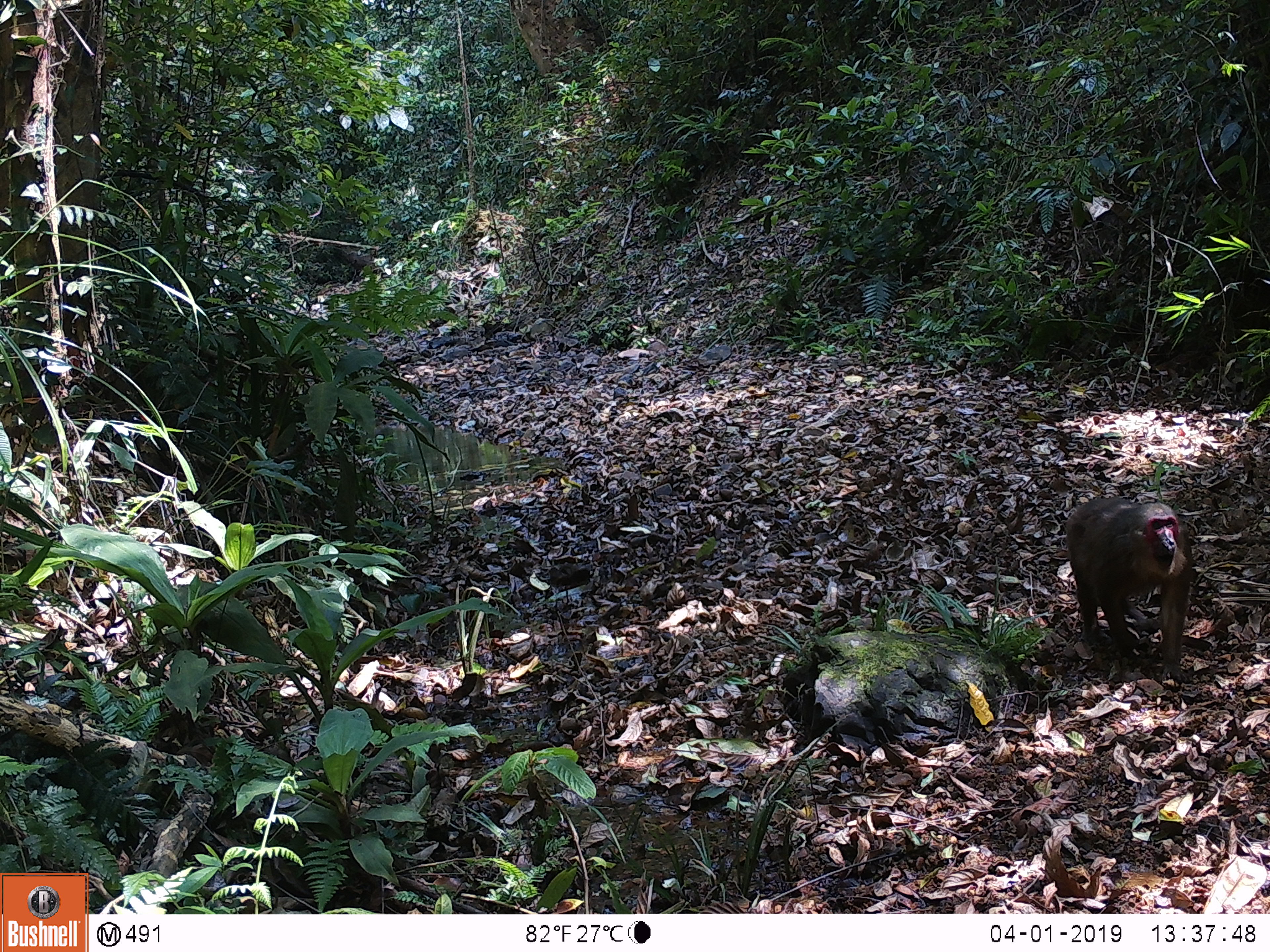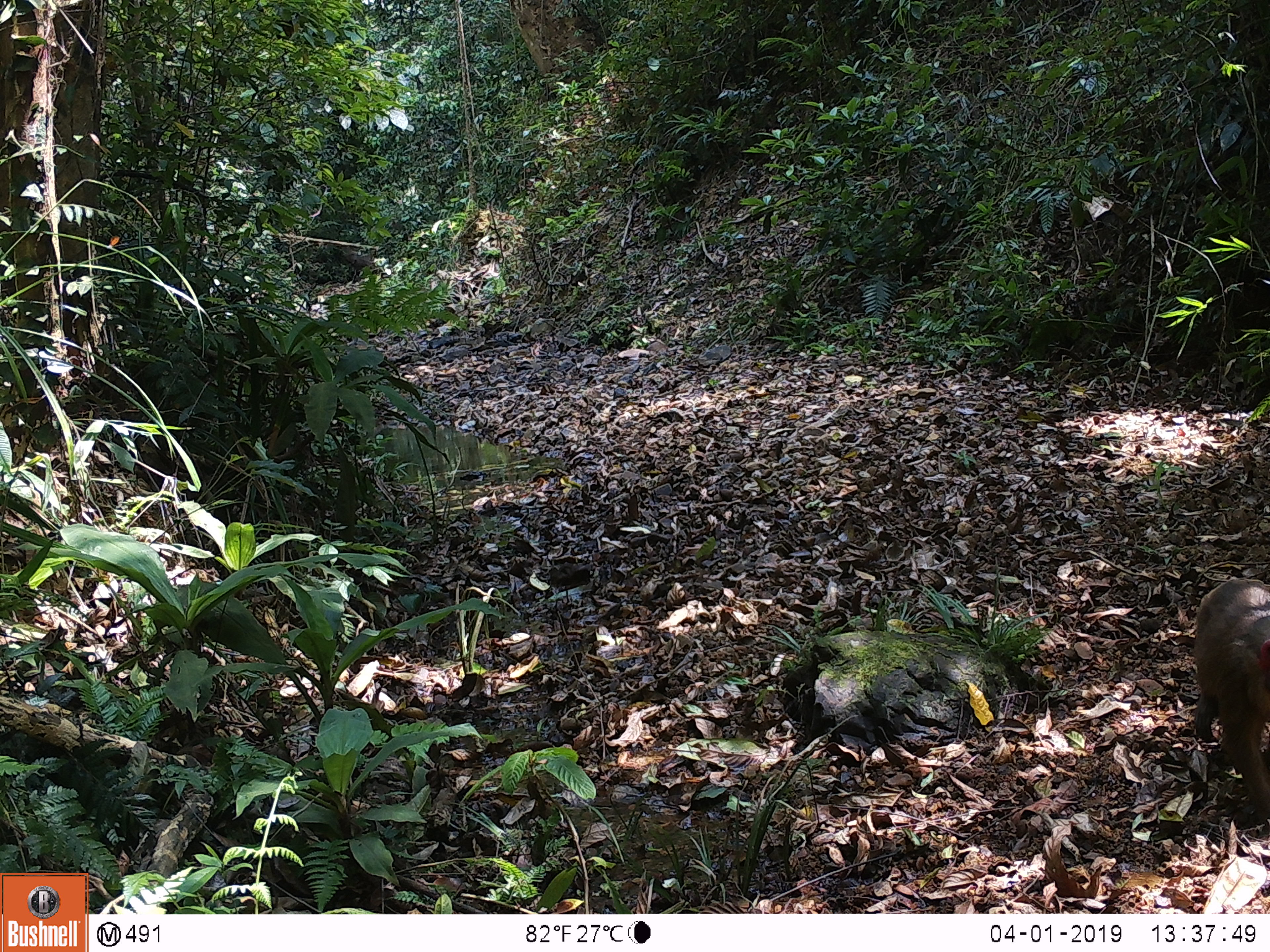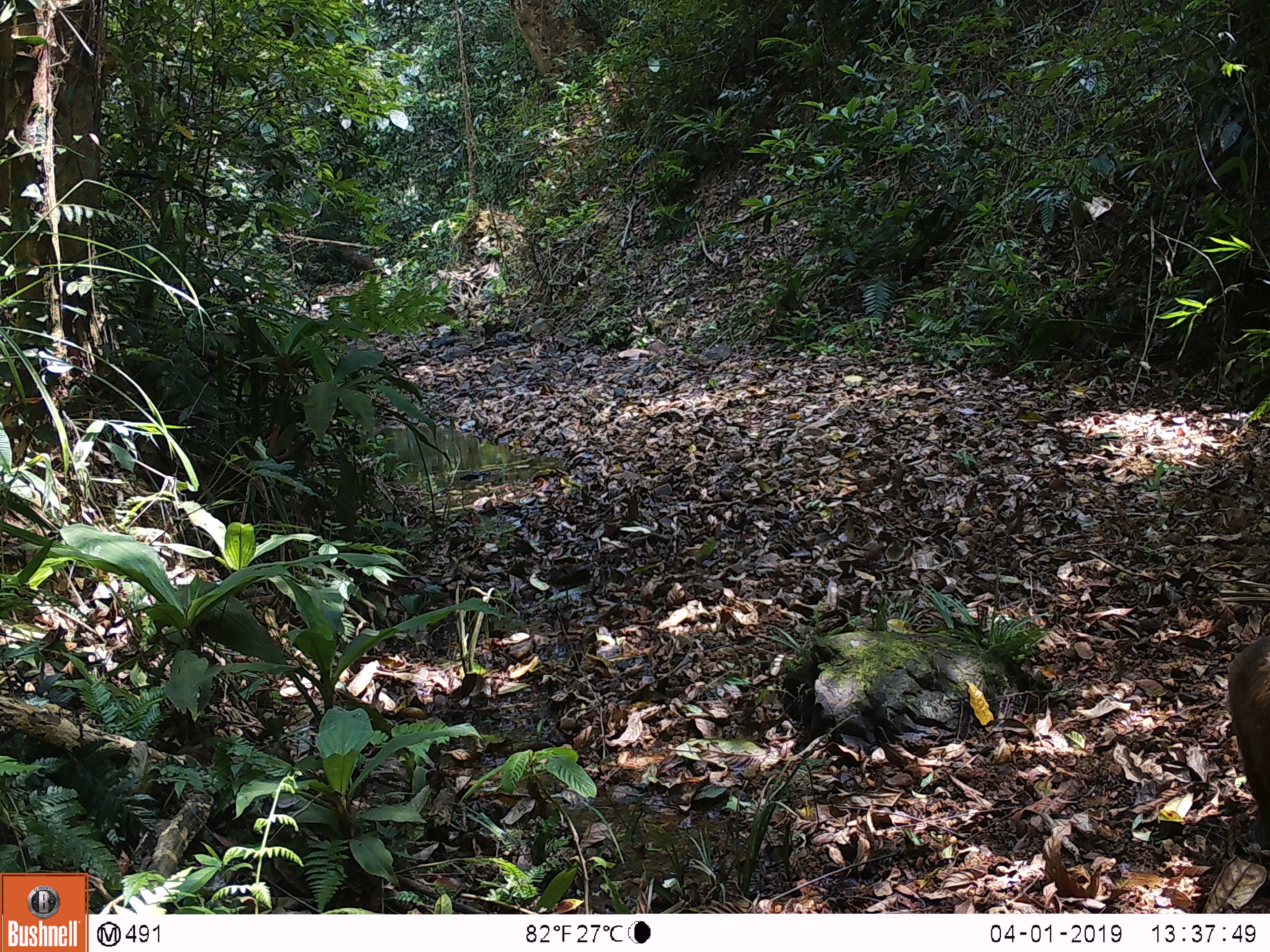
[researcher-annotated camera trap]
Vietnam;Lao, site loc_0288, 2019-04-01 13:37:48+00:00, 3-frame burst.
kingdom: Animalia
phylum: Chordata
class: Mammalia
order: Primates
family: Cercopithecidae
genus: Macaca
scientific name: Macaca arctoides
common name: stump-tailed macaque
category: stump tailed macaque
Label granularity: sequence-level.